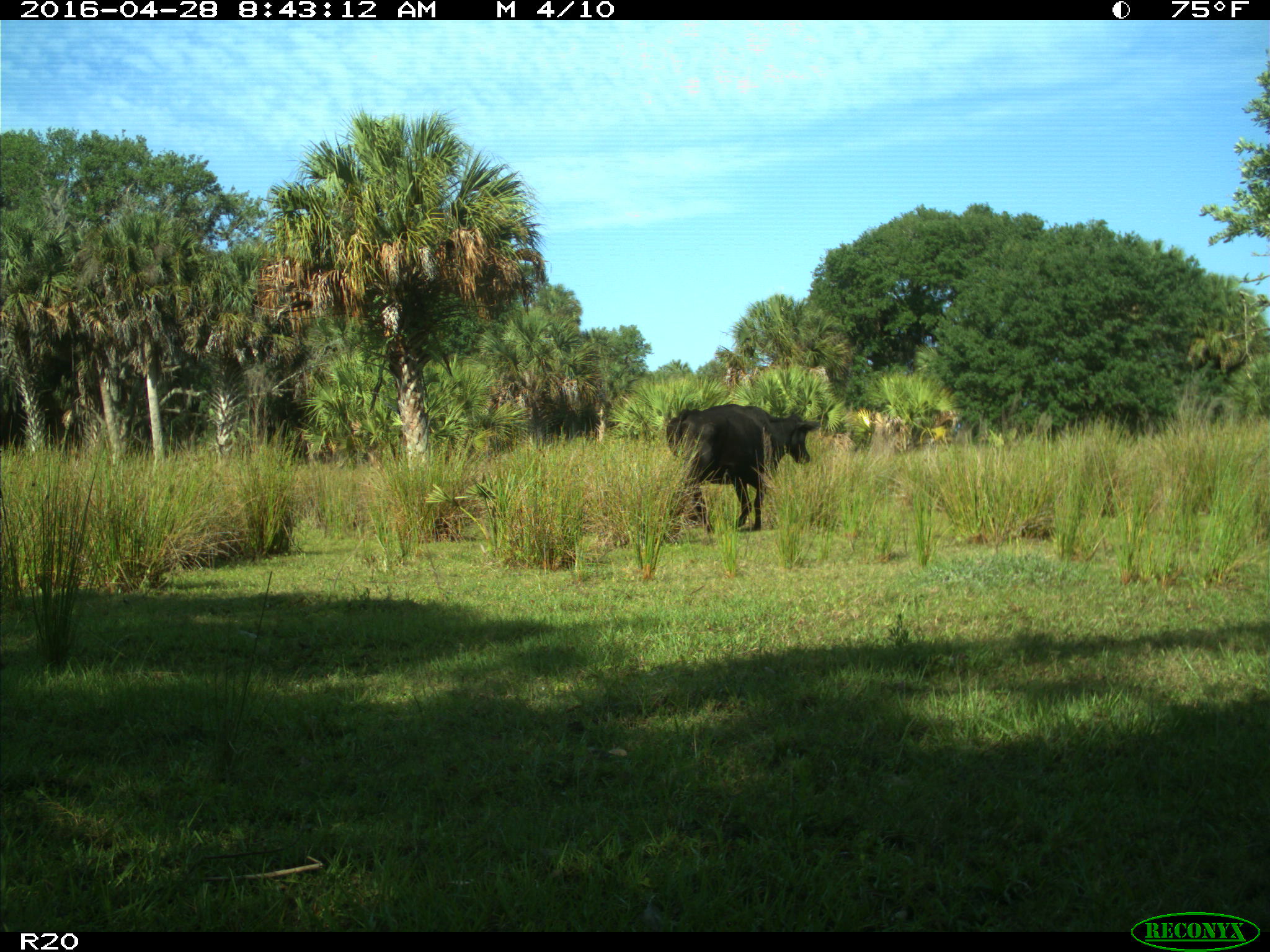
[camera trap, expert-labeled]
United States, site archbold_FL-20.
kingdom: Animalia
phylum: Chordata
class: Mammalia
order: Artiodactyla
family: Bovidae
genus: Bos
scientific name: Bos taurus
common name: domestic cow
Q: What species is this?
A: Bos taurus (domestic cow).